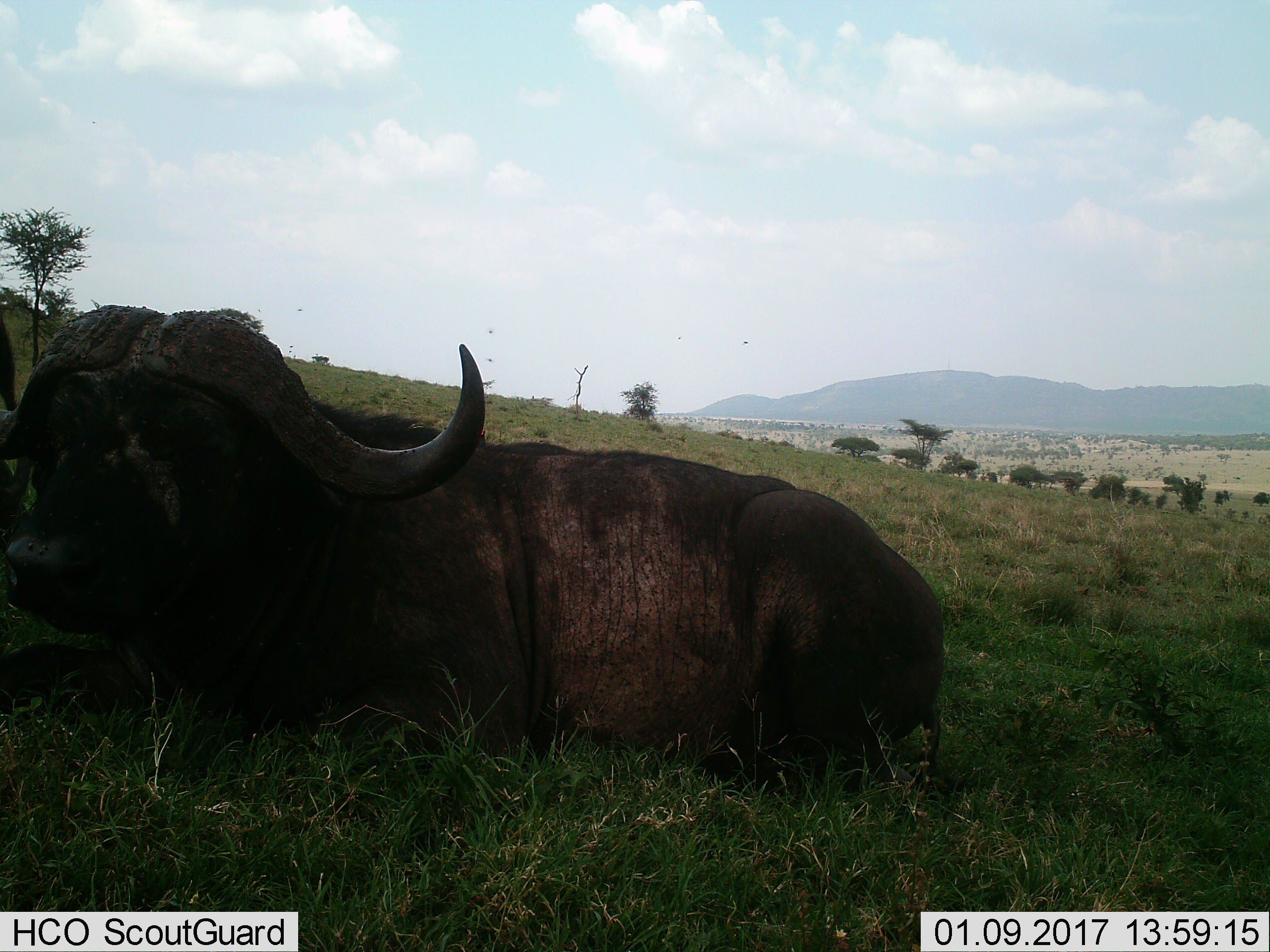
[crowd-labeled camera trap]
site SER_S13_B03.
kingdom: Animalia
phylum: Chordata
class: Mammalia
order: Artiodactyla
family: Bovidae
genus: Syncerus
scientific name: Syncerus caffer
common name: african buffalo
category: buffalo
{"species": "buffalo (african buffalo) (Syncerus caffer)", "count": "1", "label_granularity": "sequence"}